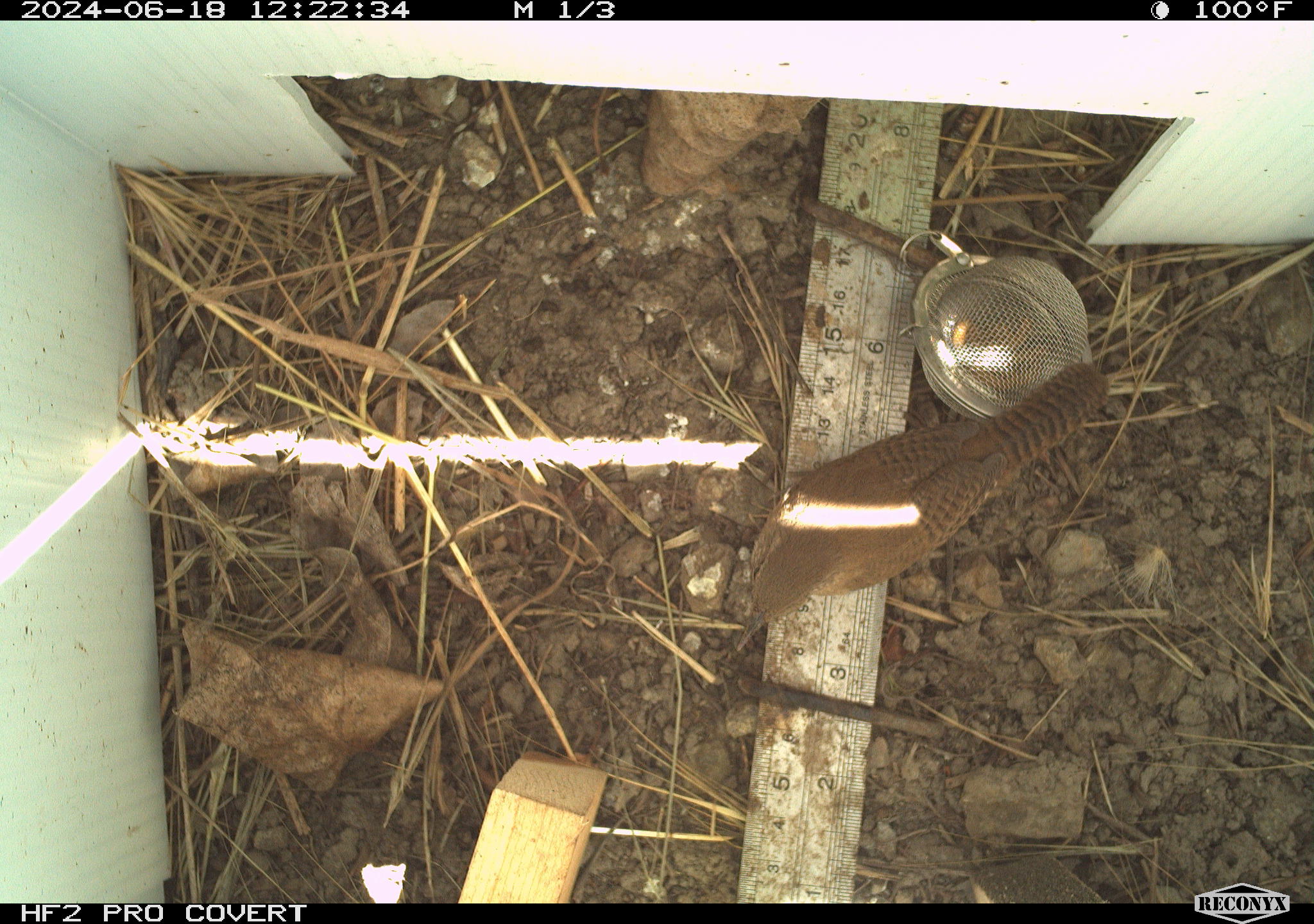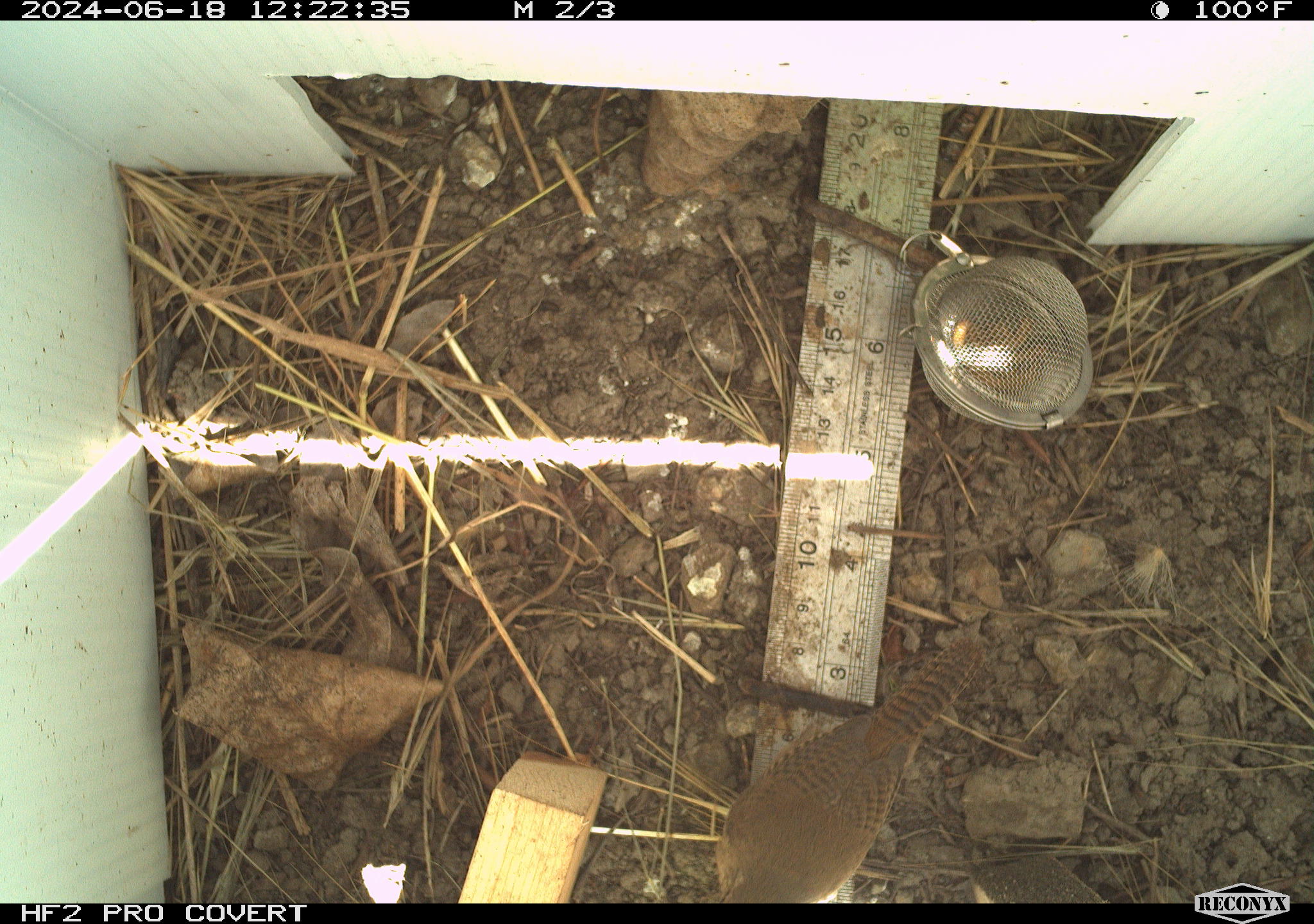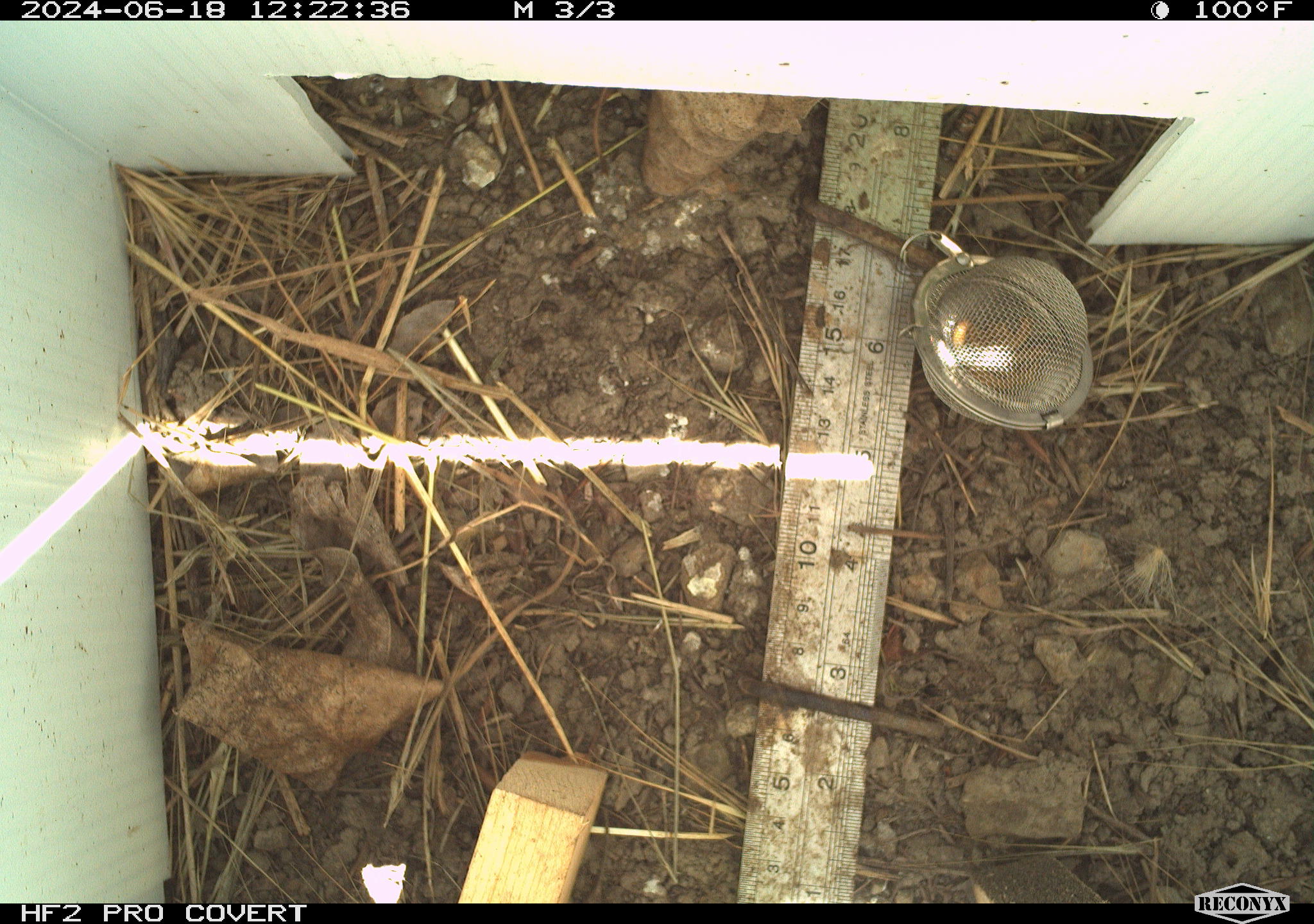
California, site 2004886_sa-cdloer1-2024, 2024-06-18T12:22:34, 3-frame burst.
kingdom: Animalia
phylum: Chordata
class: Aves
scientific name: Aves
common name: bird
Bird (Aves).